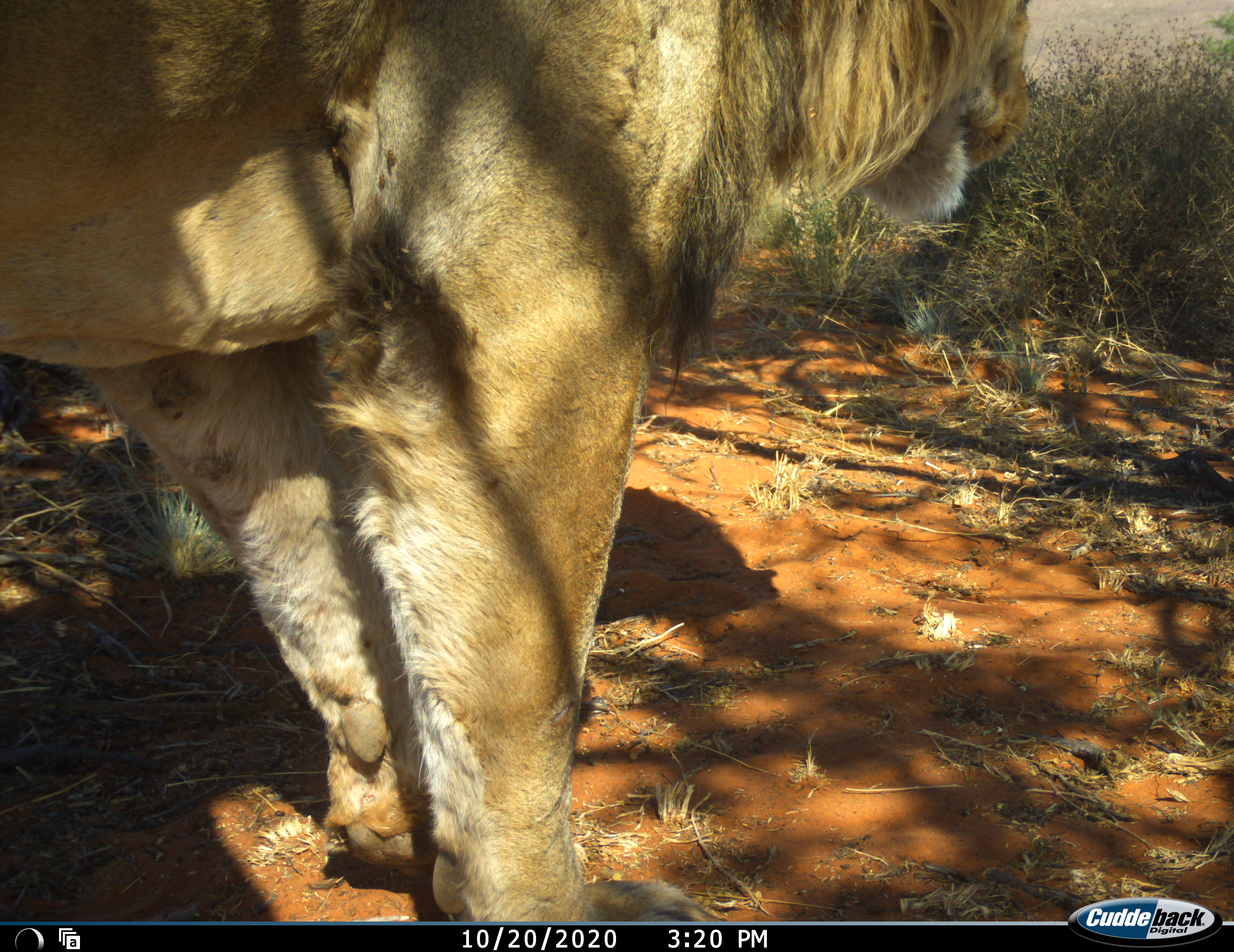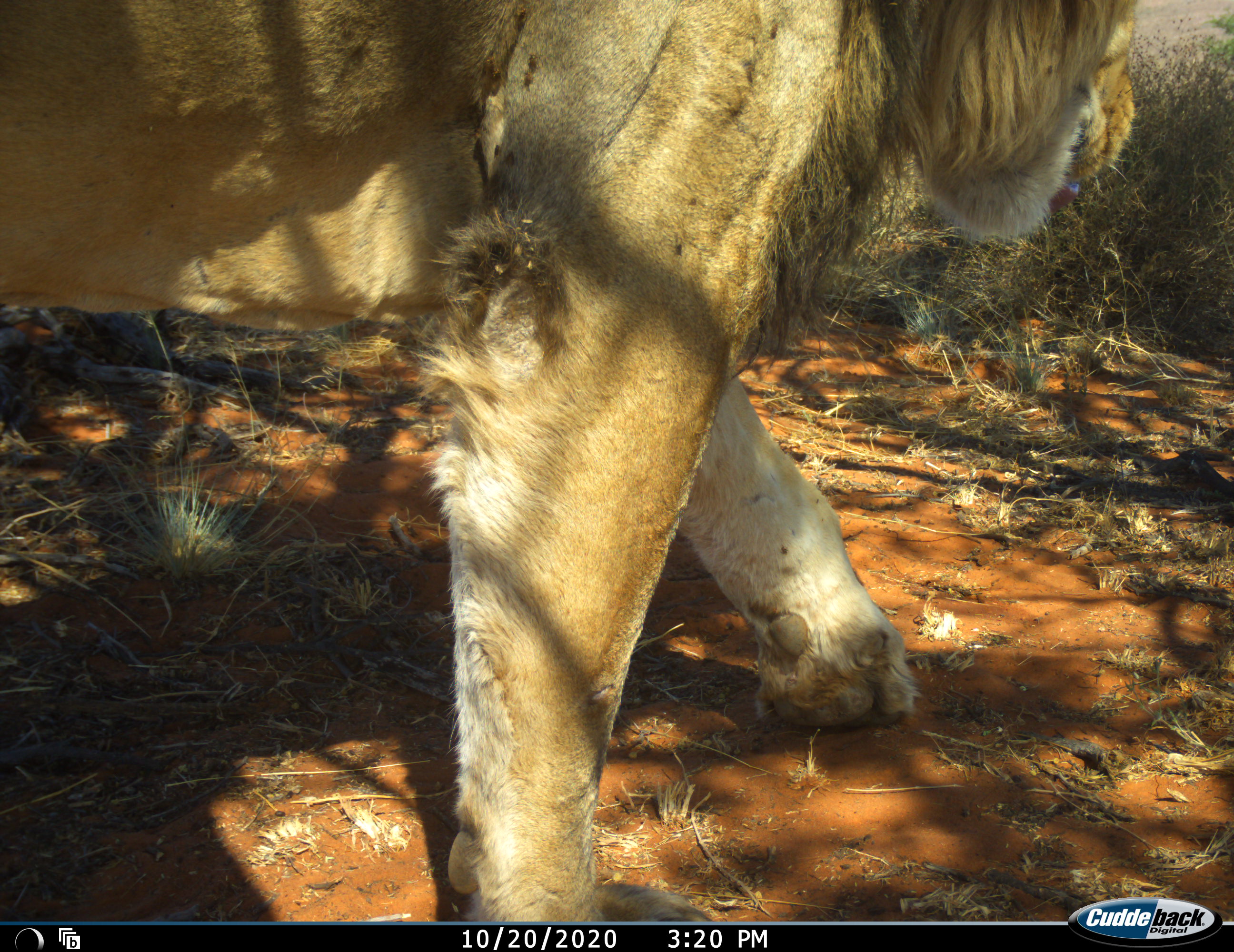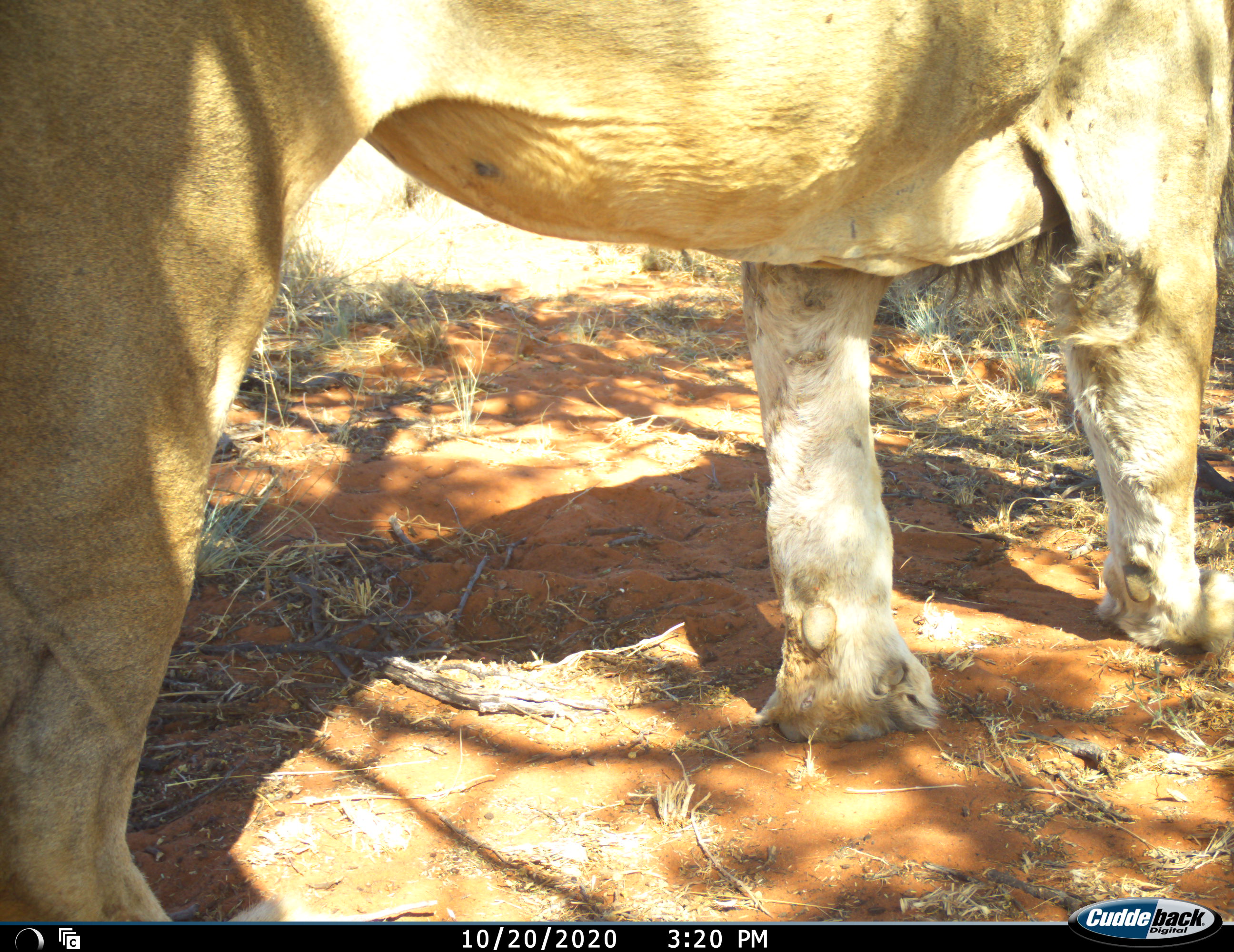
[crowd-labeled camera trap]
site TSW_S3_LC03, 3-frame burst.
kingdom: Animalia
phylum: Chordata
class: Mammalia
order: Carnivora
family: Felidae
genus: Panthera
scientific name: Panthera leo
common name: lion male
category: lionmale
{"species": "lionmale (lion male) (Panthera leo)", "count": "1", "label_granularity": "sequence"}